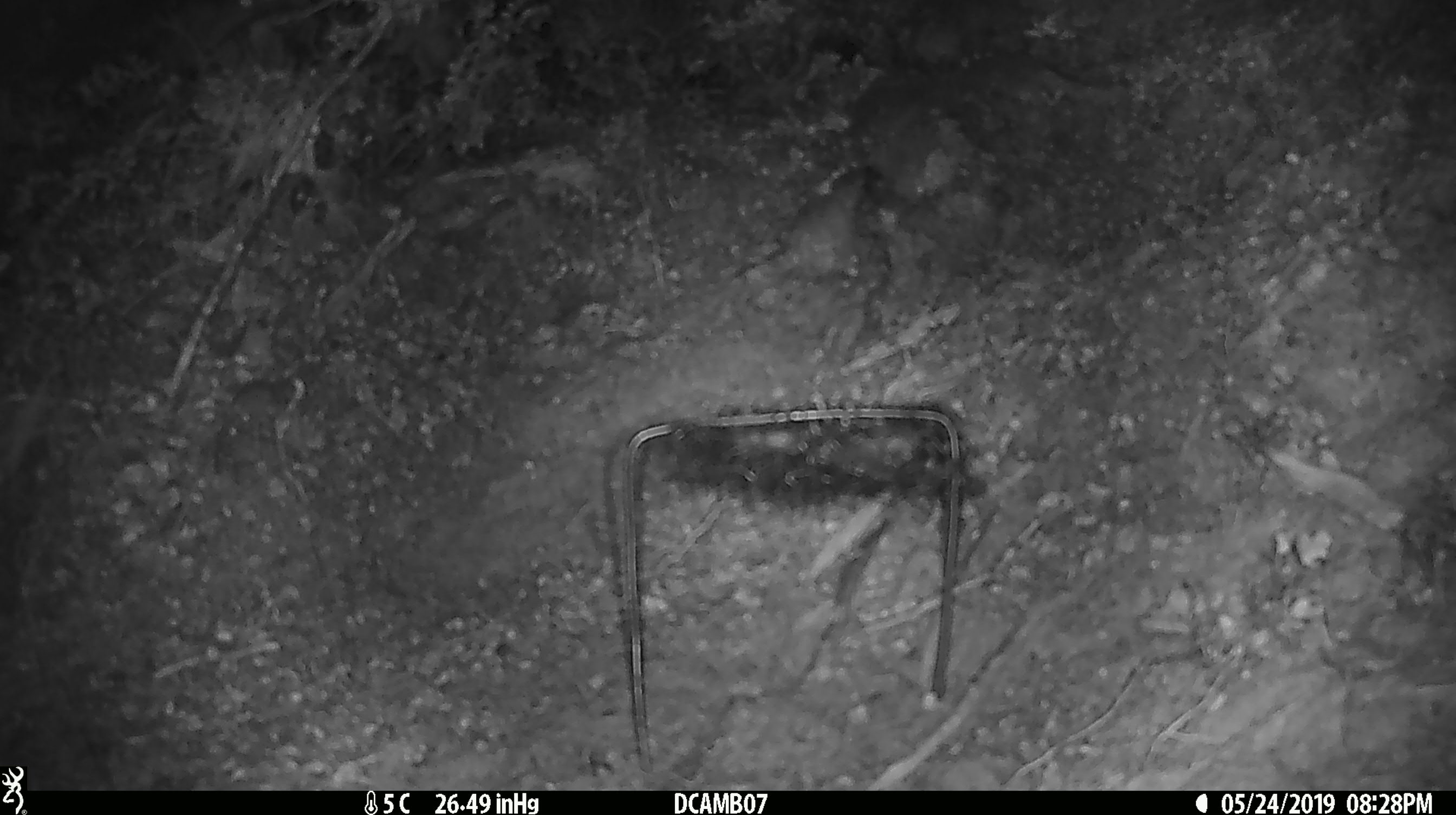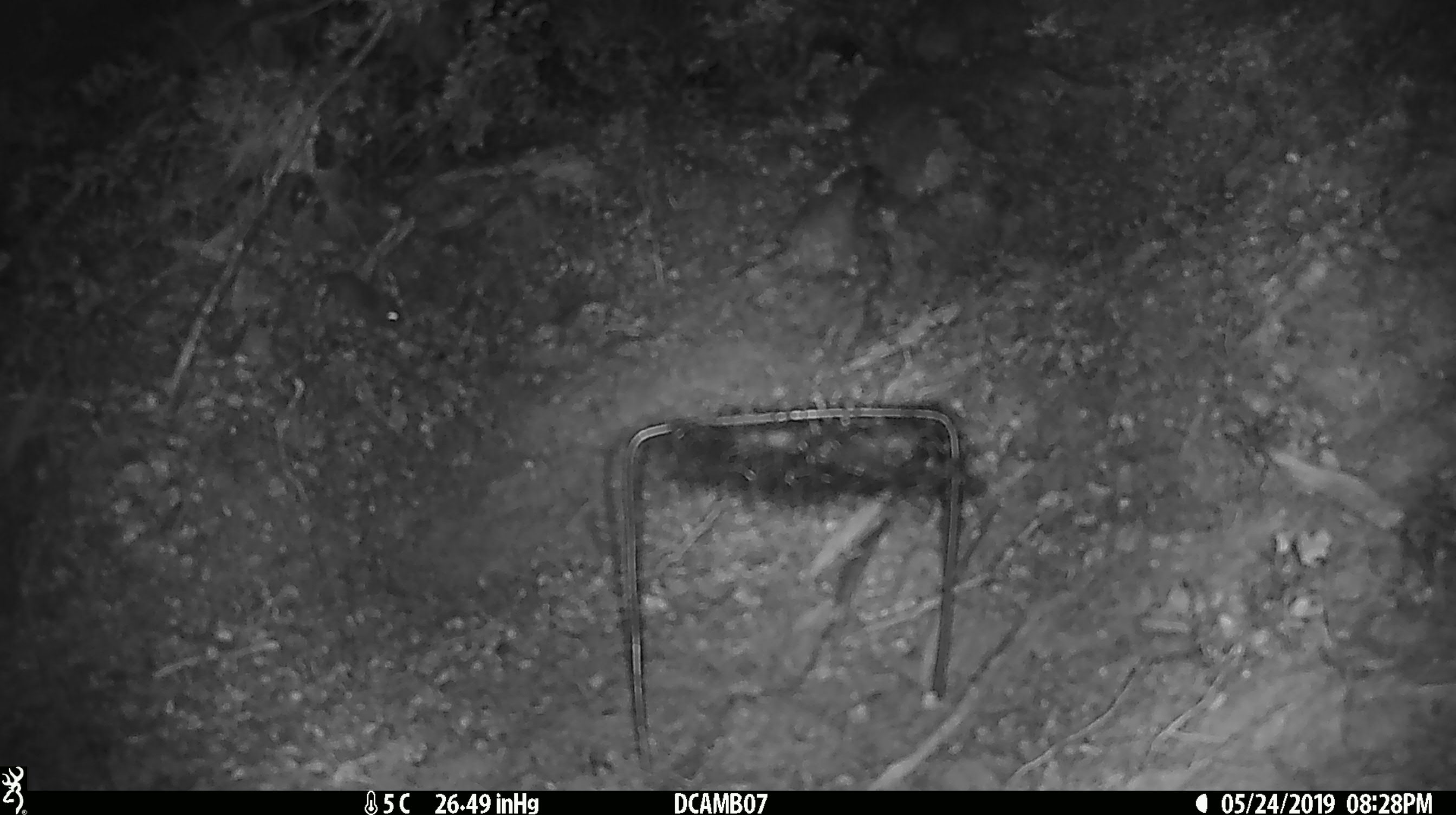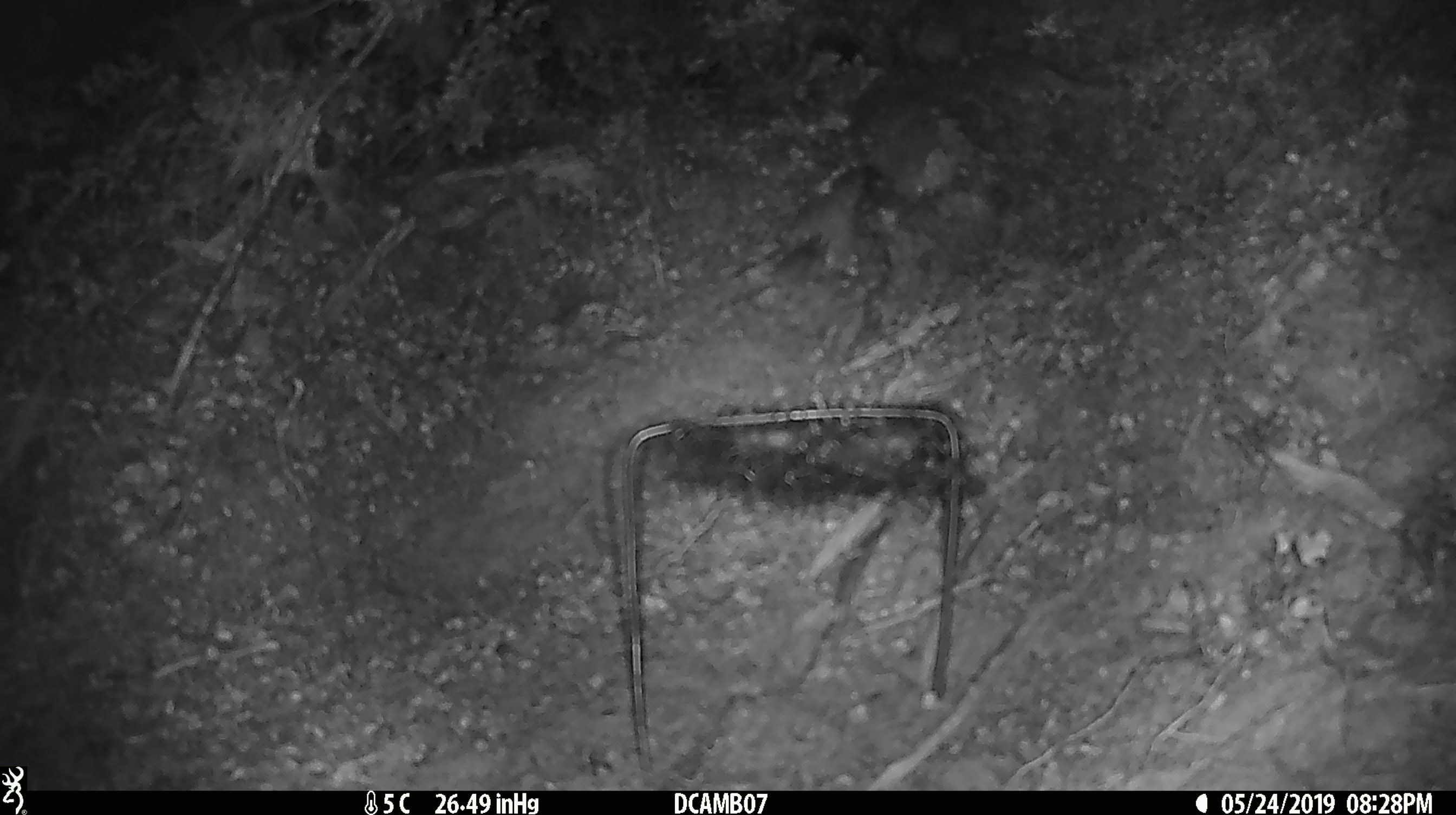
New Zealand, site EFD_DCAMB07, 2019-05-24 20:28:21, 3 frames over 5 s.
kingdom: Animalia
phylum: Chordata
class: Mammalia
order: Rodentia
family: Muridae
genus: Mus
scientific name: Mus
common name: mouse